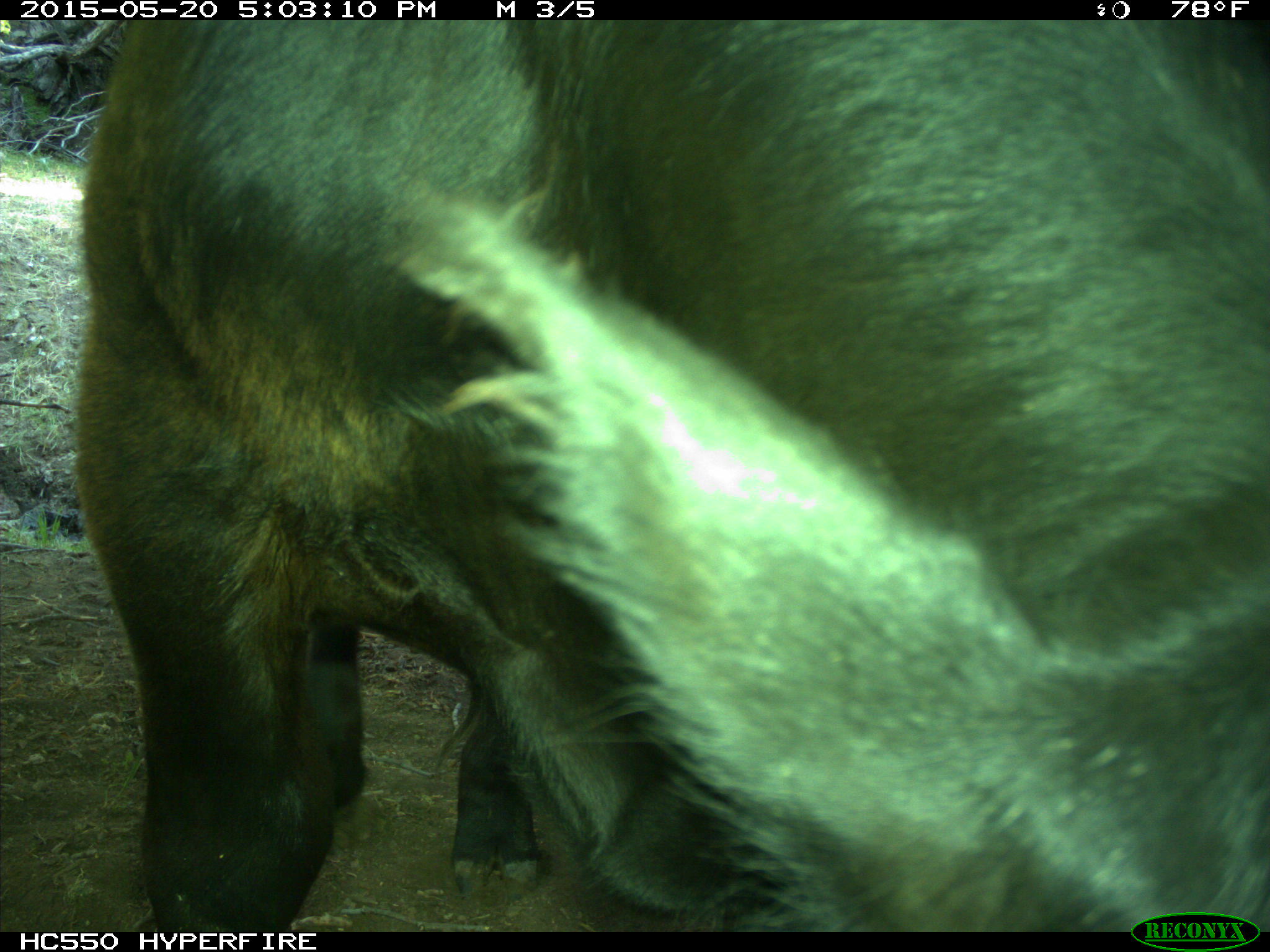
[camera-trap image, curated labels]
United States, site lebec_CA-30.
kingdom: Animalia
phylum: Chordata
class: Mammalia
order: Artiodactyla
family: Bovidae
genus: Bos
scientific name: Bos taurus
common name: domestic cow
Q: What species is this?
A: Bos taurus (domestic cow).